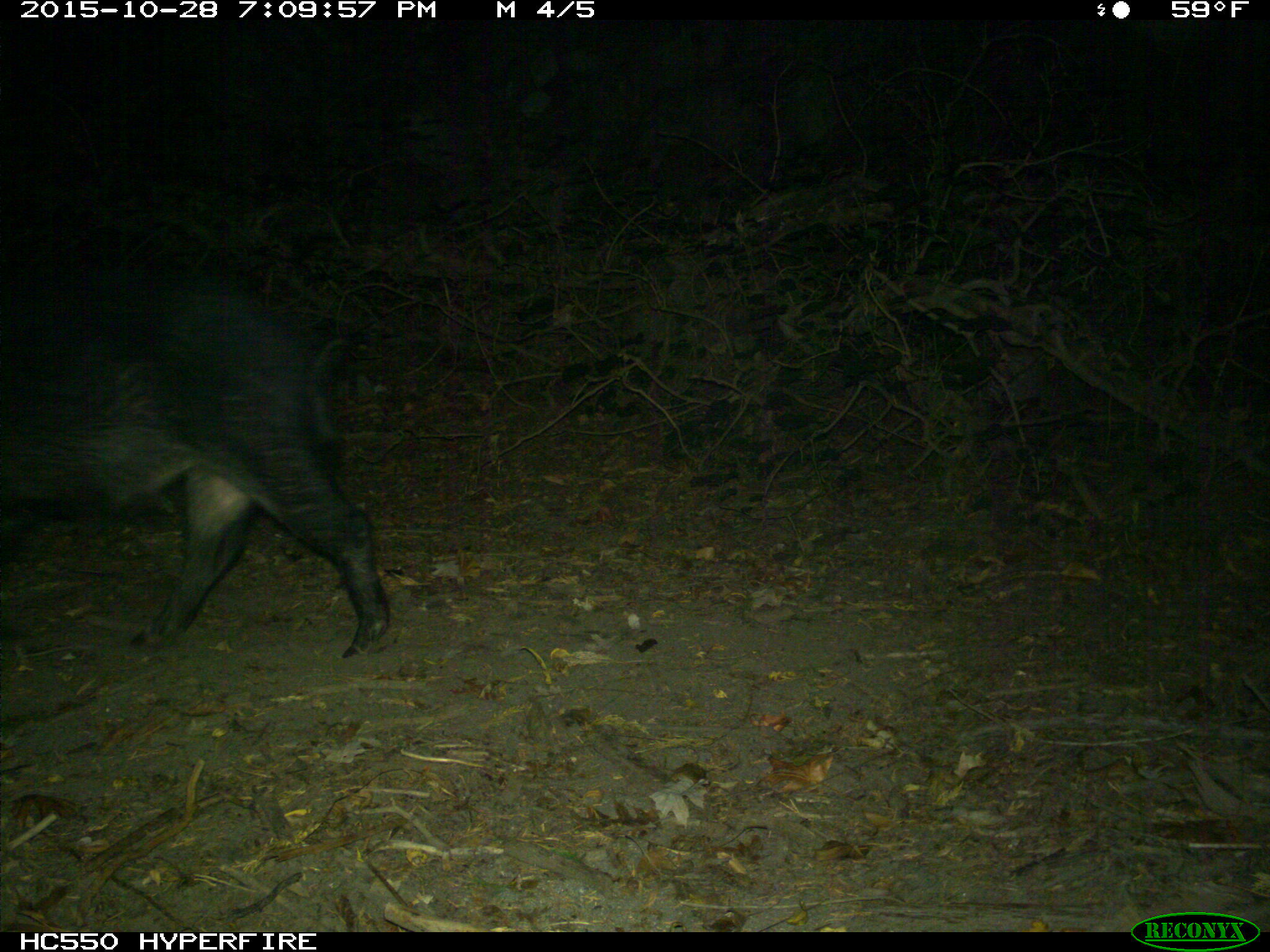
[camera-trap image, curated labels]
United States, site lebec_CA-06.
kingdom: Animalia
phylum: Chordata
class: Mammalia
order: Artiodactyla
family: Suidae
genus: Sus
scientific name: Sus scrofa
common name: wild boar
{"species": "Sus scrofa (wild boar)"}